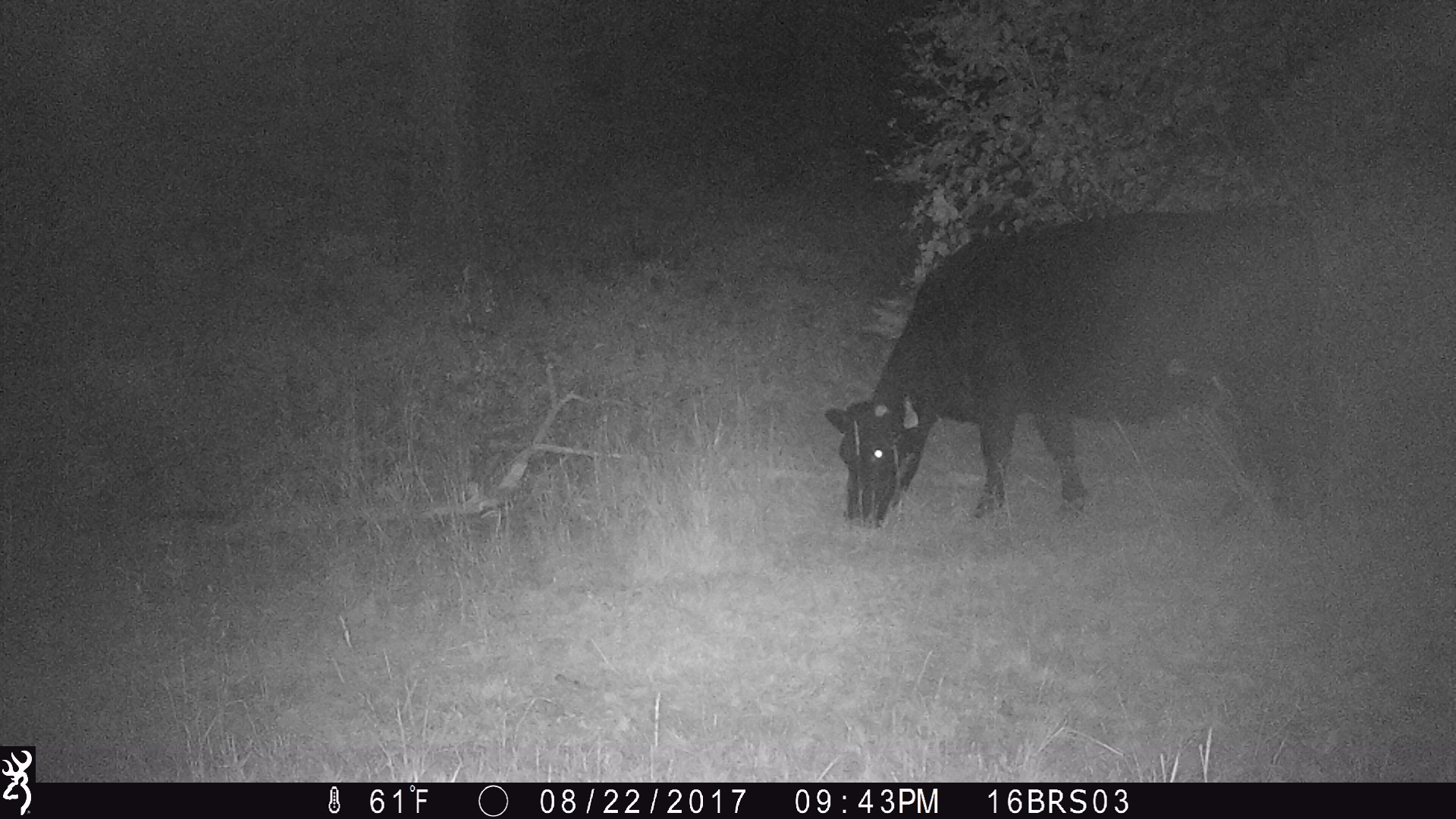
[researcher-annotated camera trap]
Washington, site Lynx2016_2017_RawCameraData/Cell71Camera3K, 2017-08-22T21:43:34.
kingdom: Animalia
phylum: Chordata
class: Mammalia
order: Artiodactyla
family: Bovidae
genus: Bos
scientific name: Bos taurus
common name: domestic cattle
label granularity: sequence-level